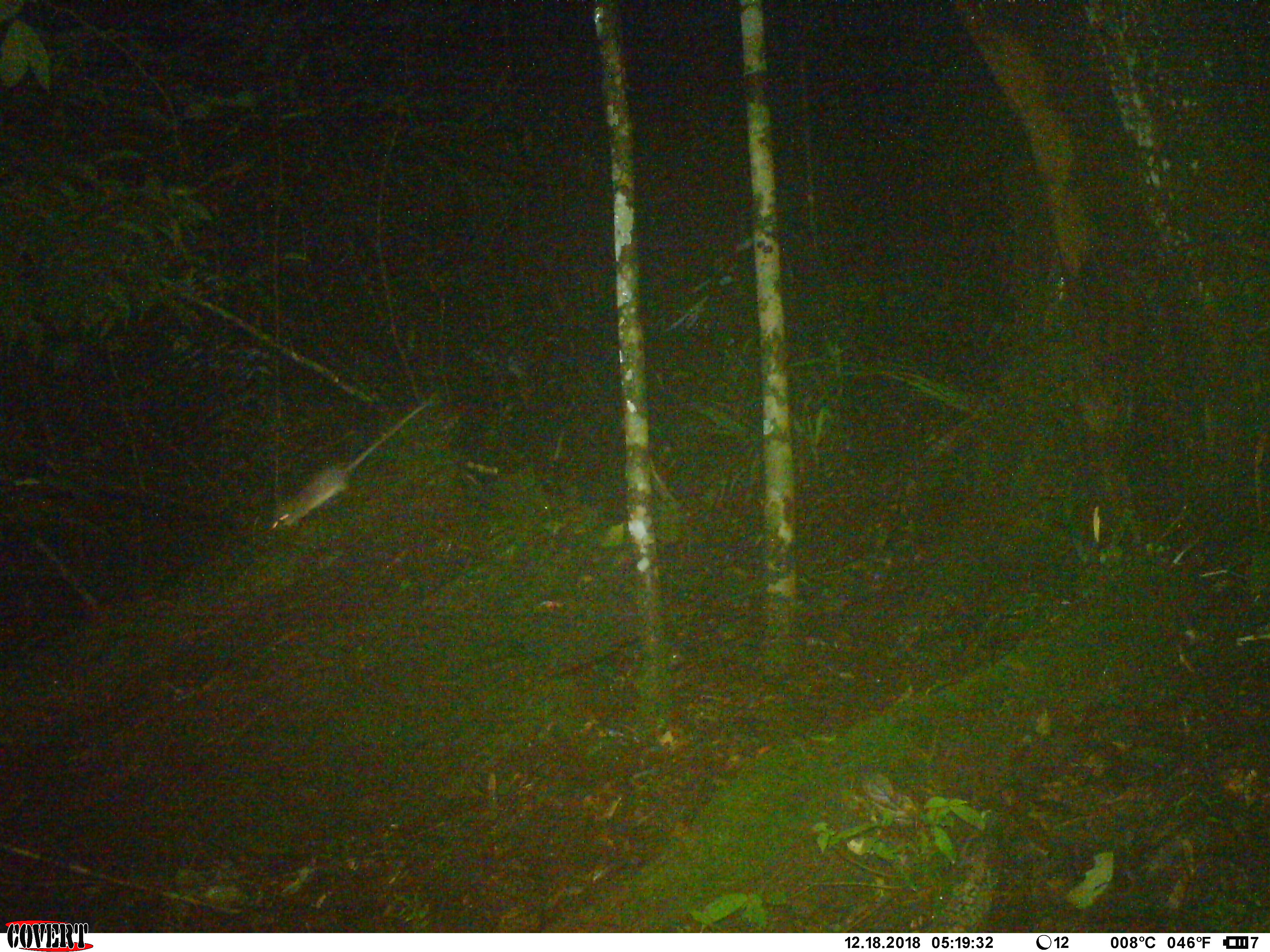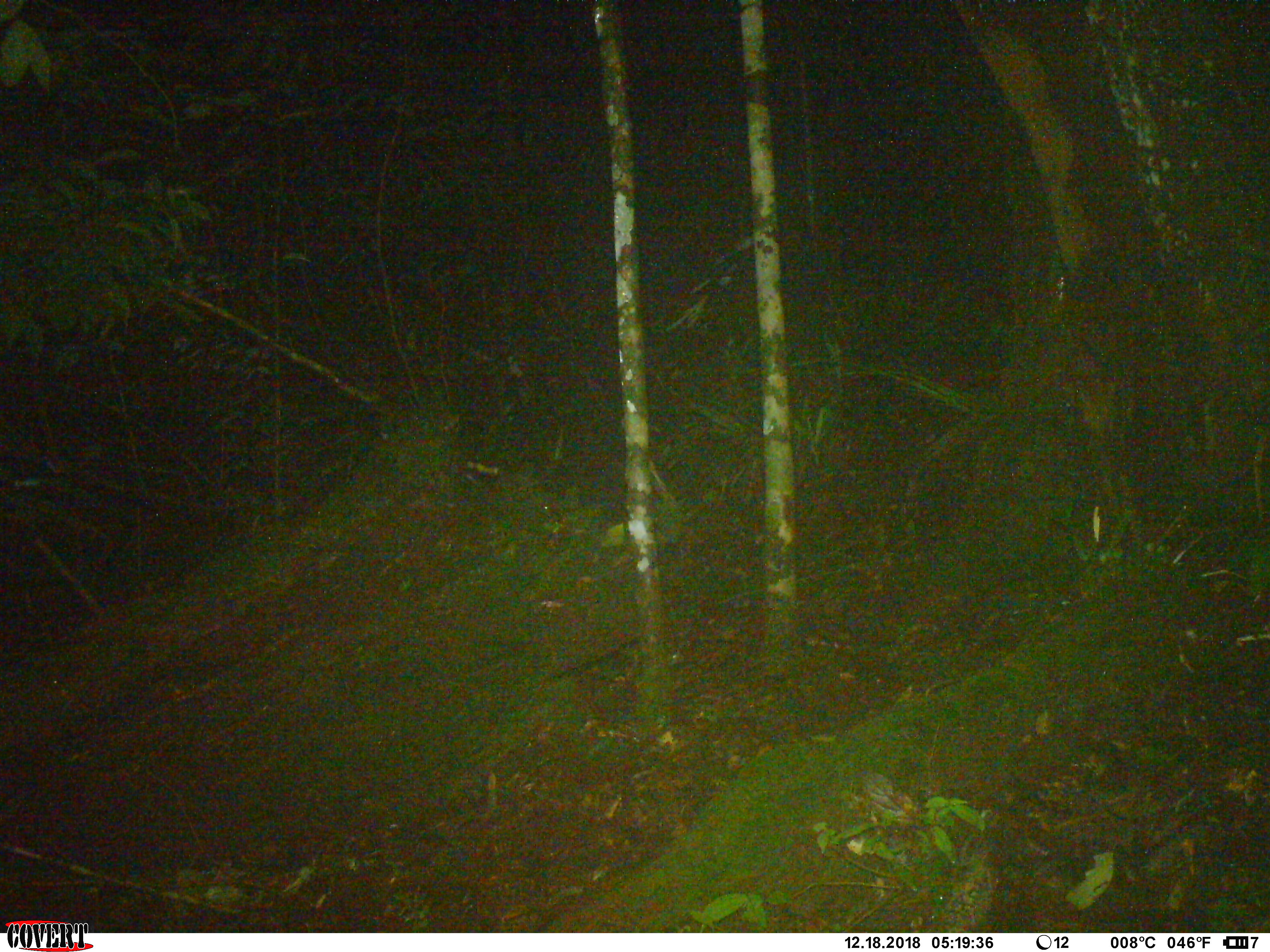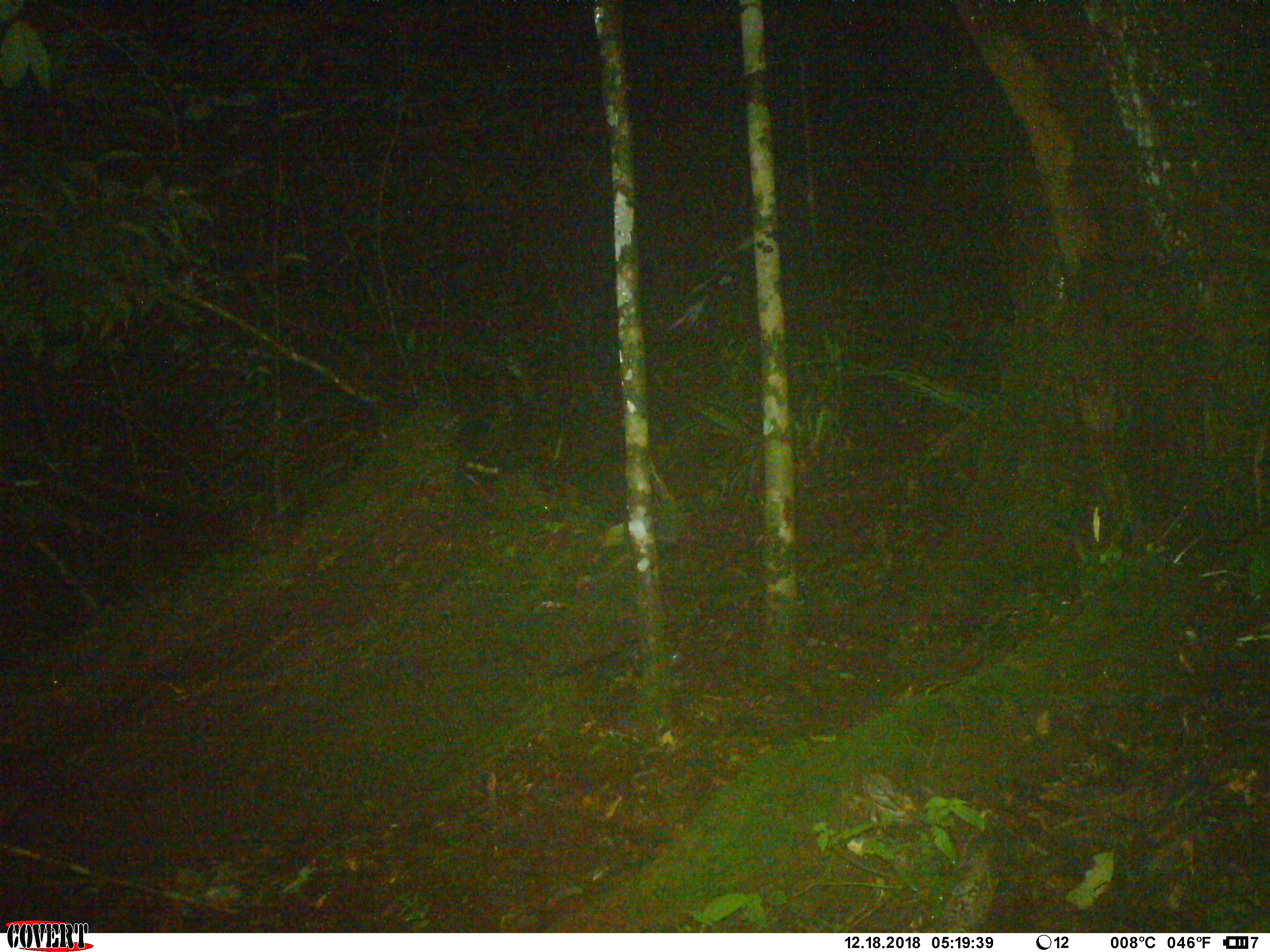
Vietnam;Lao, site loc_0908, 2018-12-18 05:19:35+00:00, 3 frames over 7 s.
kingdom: Animalia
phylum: Chordata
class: Mammalia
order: Rodentia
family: Muridae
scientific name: Muridae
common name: old-world mice and rats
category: unidentified murid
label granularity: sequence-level